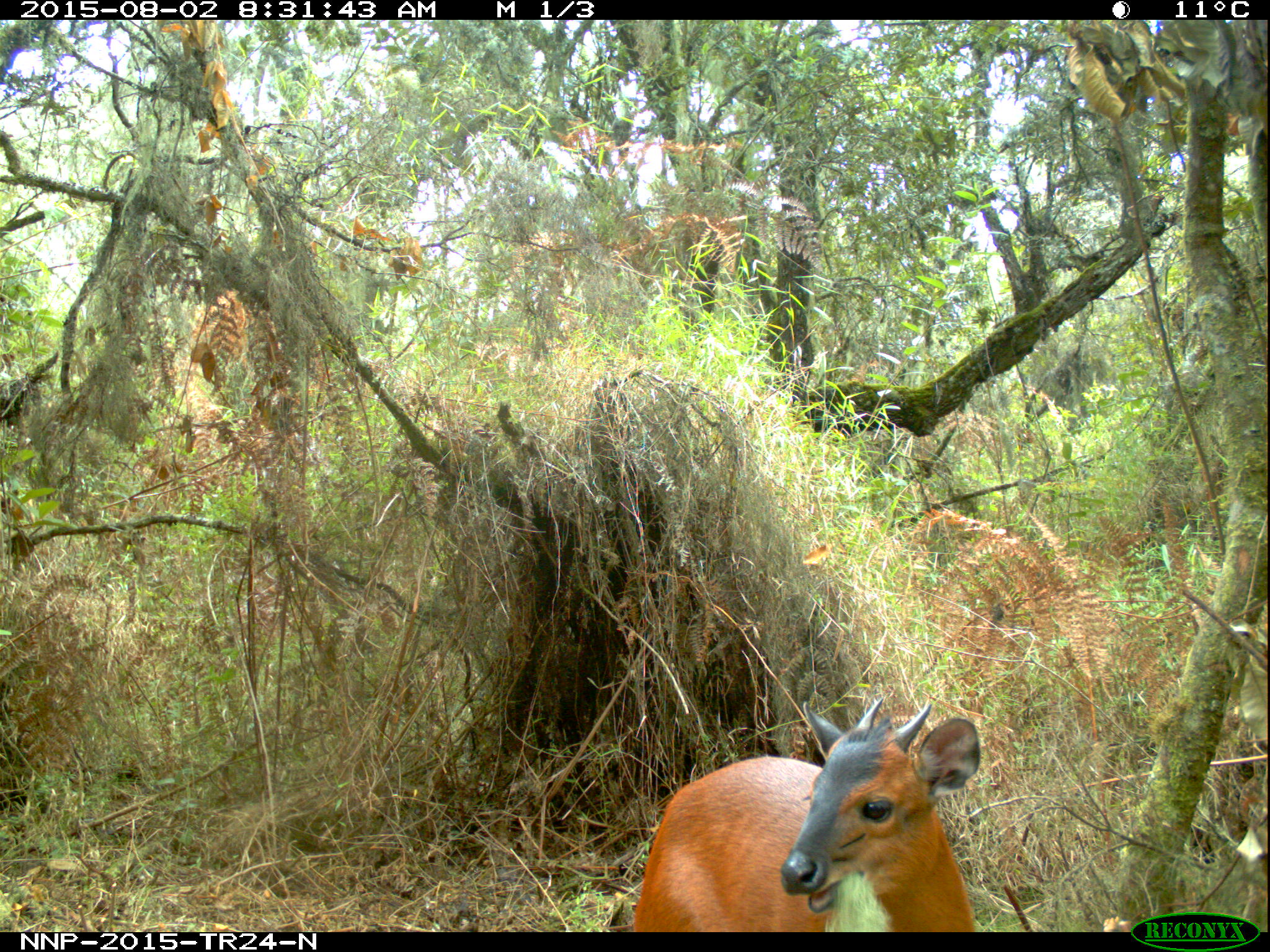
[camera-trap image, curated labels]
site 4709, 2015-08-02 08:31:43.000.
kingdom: Animalia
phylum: Chordata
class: Mammalia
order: Artiodactyla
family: Bovidae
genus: Cephalophus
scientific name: Cephalophus nigrifrons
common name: black-fronted duiker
Cephalophus nigrifrons (black-fronted duiker), count 1.